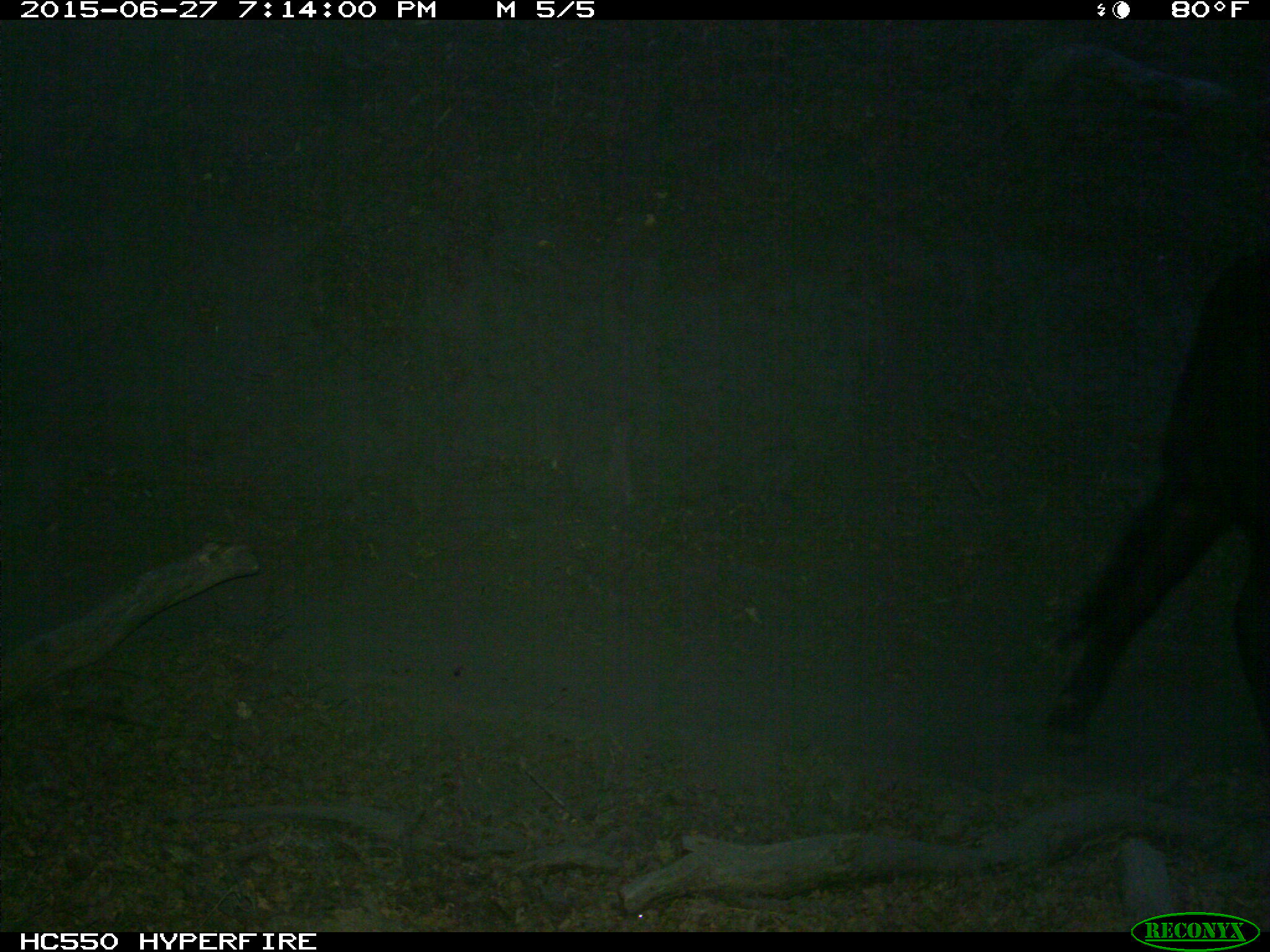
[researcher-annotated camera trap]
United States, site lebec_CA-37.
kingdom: Animalia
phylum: Chordata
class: Mammalia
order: Artiodactyla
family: Bovidae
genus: Bos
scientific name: Bos taurus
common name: domestic cow